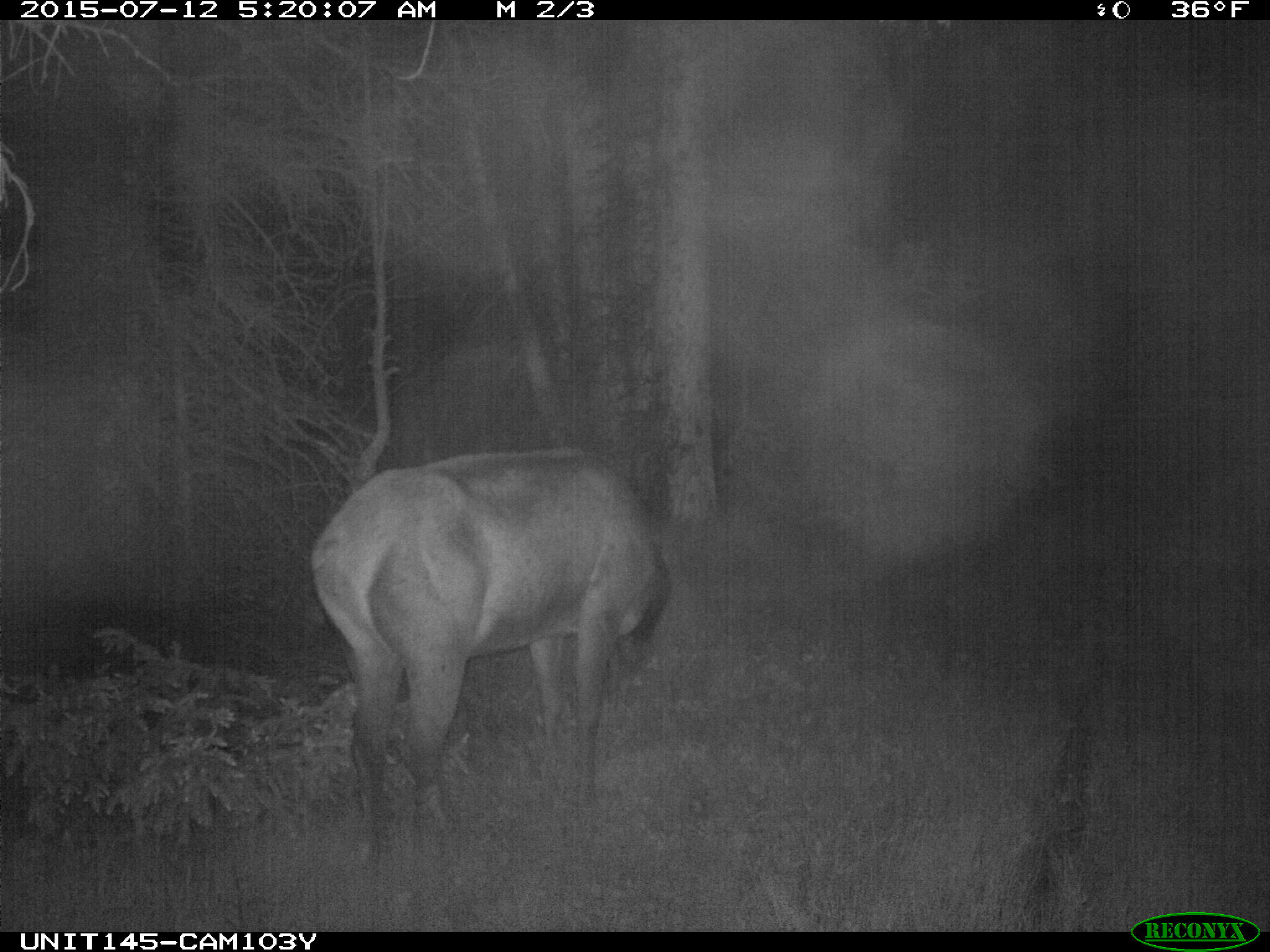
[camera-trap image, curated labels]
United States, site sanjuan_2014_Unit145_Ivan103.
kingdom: Animalia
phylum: Chordata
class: Mammalia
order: Artiodactyla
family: Cervidae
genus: Cervus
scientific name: Cervus elaphus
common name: red deer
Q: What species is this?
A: Cervus elaphus (red deer).